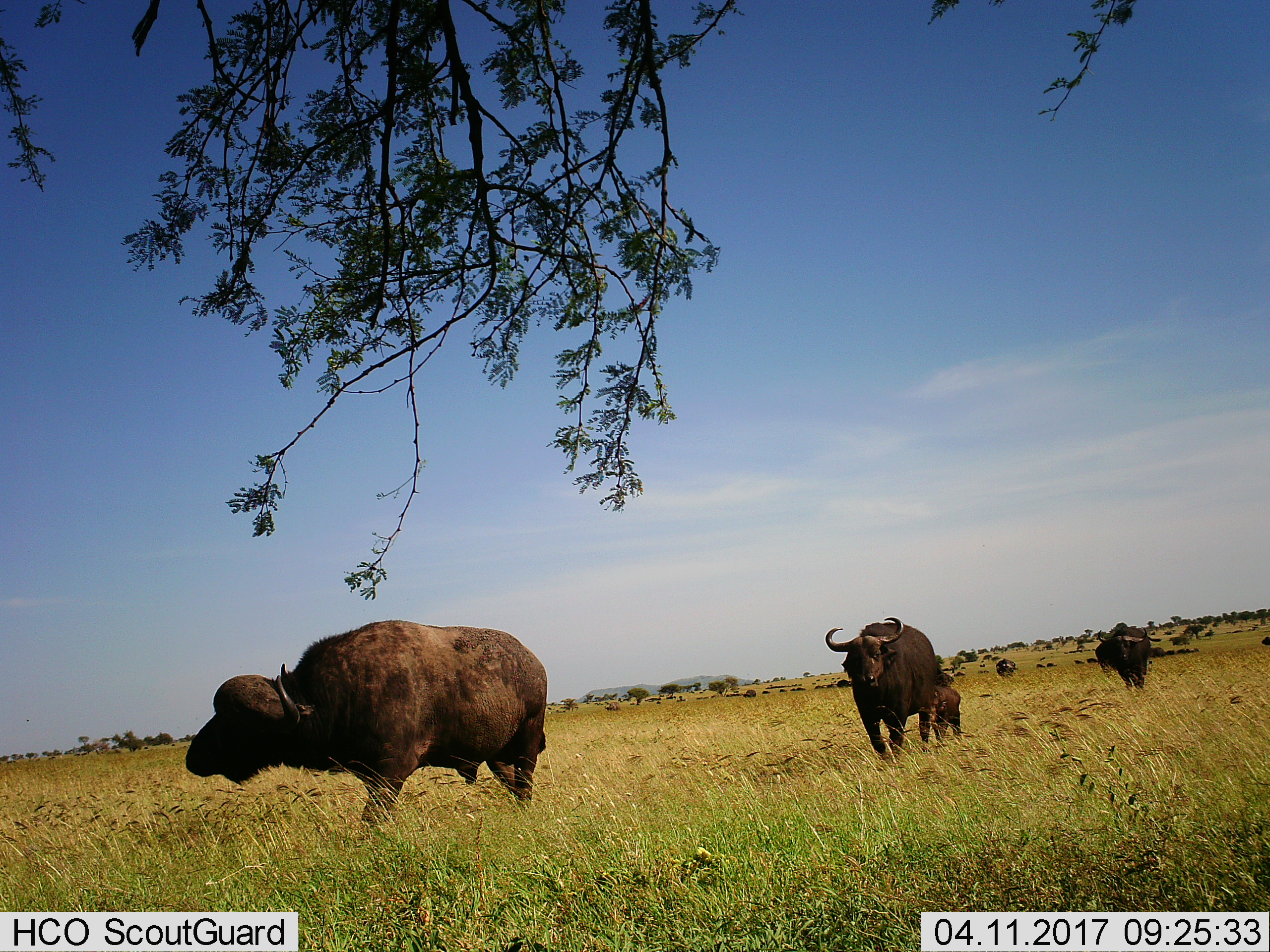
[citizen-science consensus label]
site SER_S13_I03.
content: unidentified animal